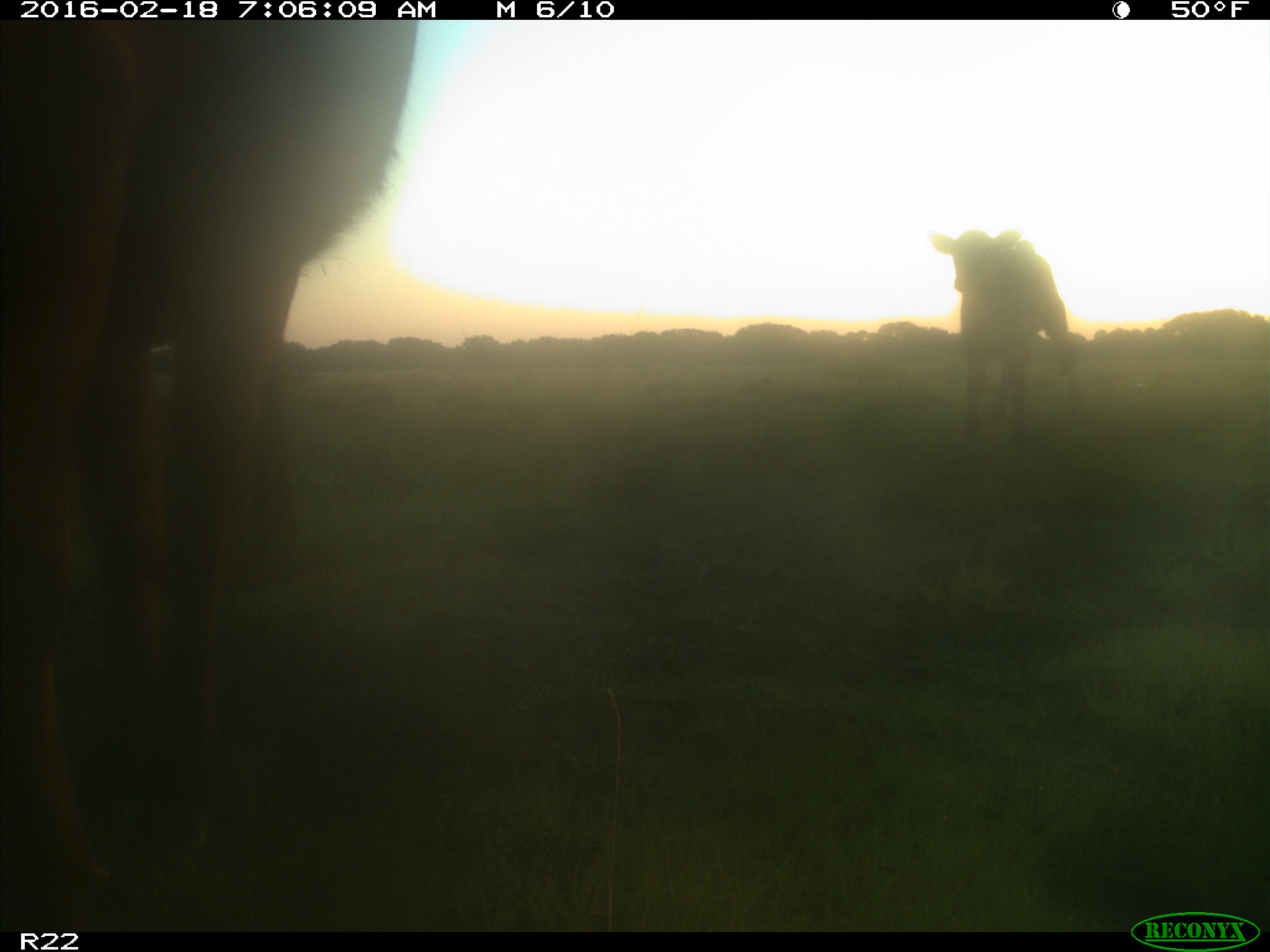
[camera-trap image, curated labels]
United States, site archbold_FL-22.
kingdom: Animalia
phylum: Chordata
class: Mammalia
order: Artiodactyla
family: Bovidae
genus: Bos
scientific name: Bos taurus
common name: domestic cow